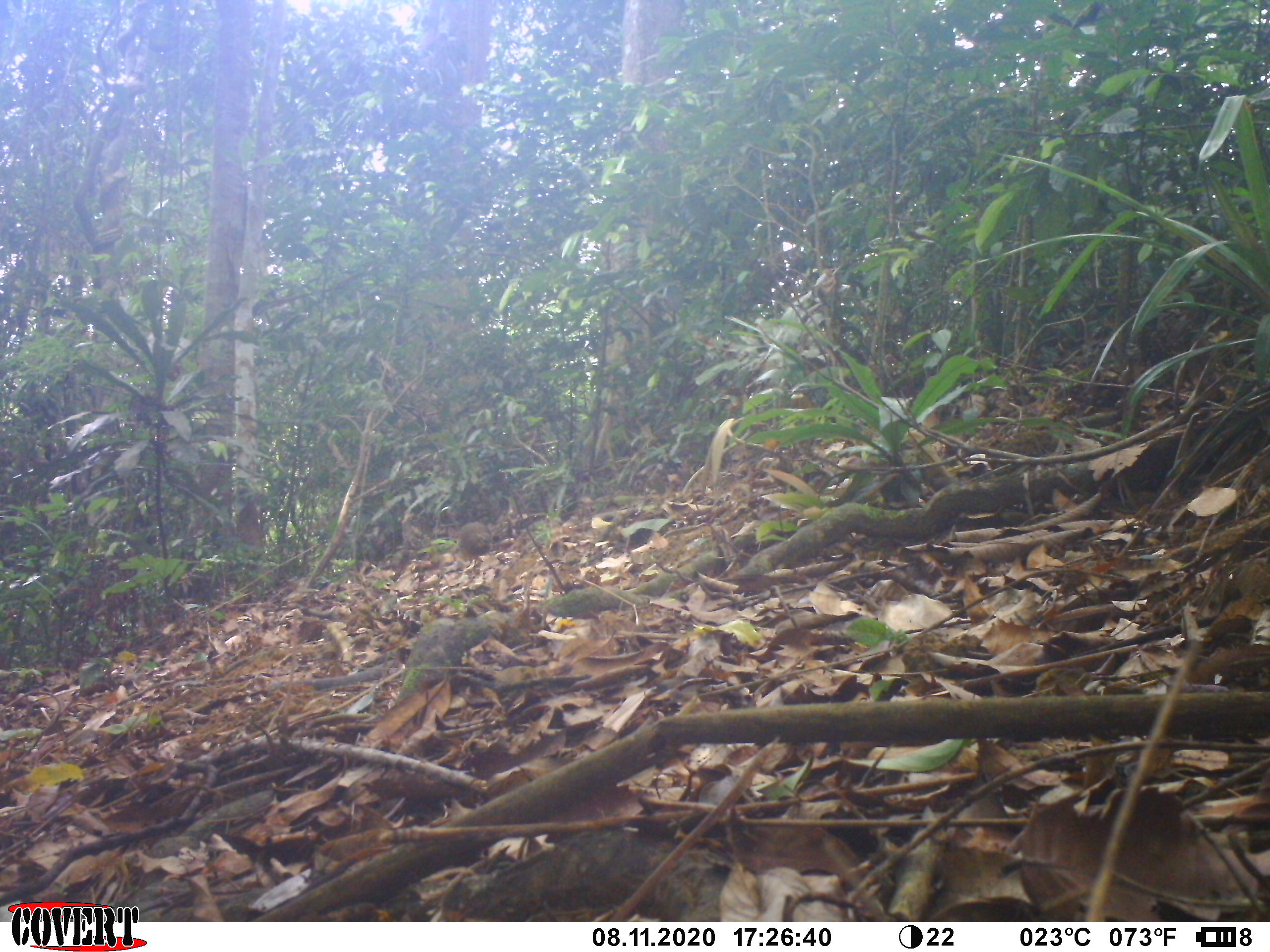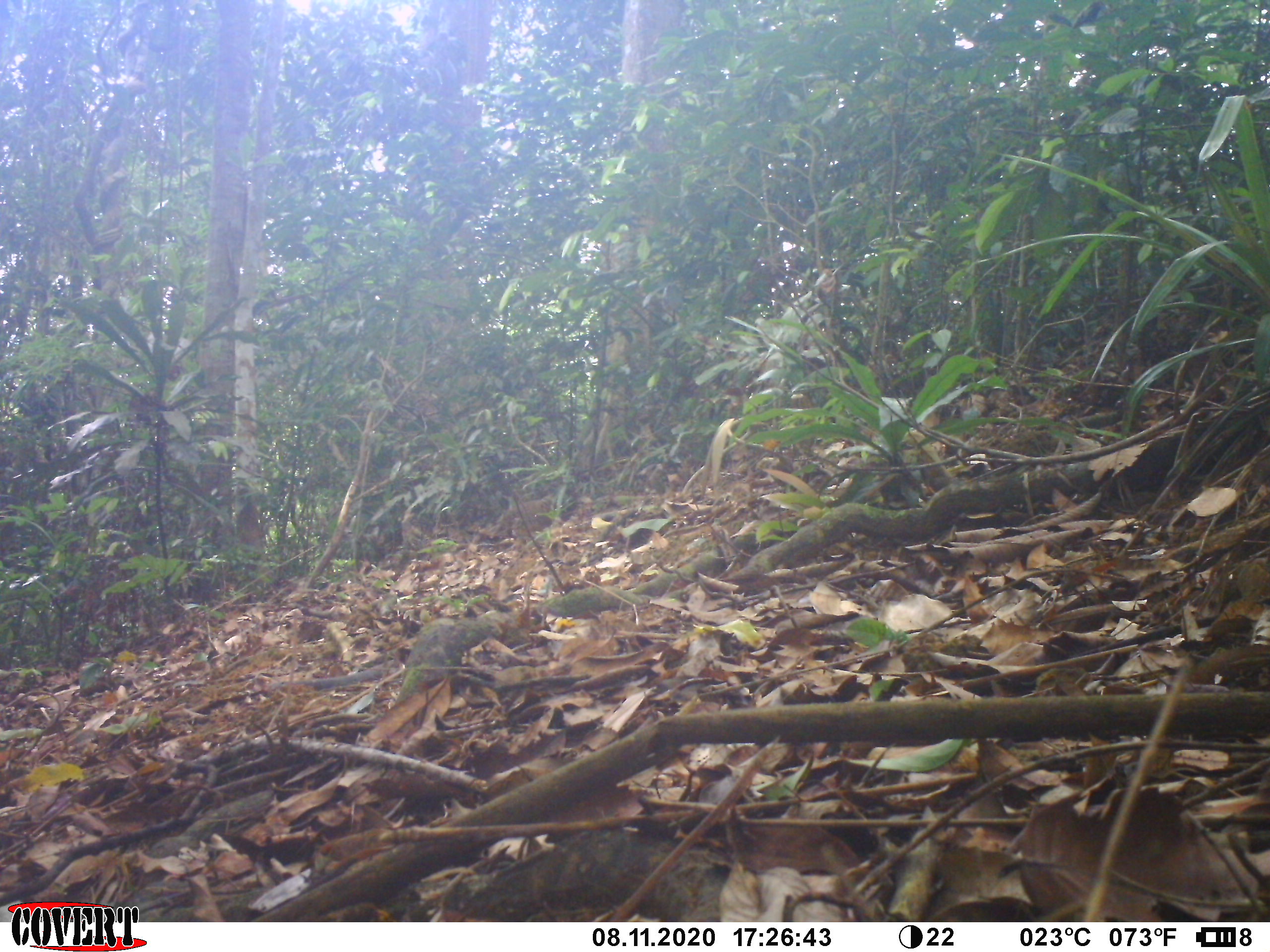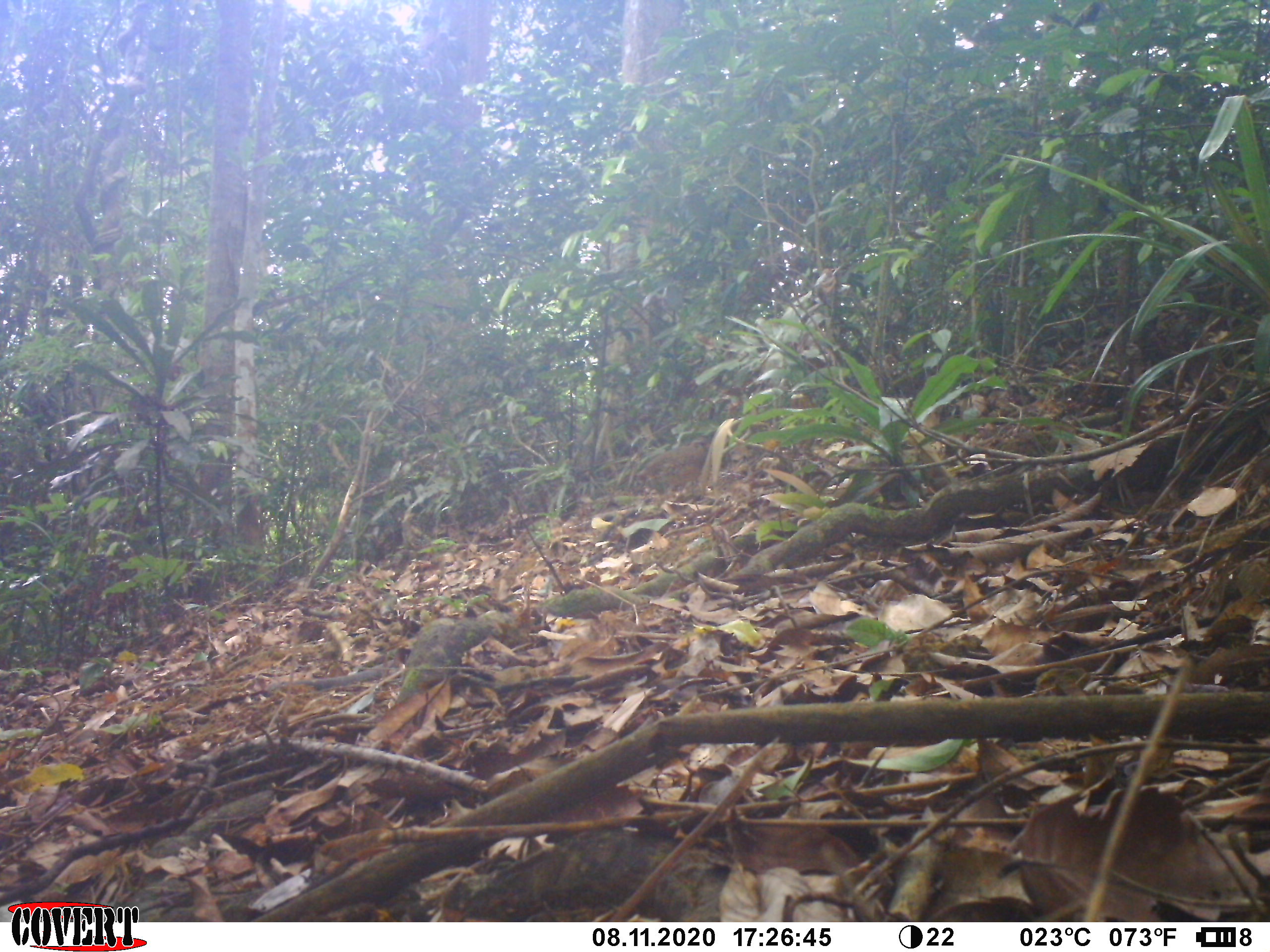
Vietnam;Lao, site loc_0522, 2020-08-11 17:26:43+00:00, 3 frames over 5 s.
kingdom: Animalia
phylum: Chordata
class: Mammalia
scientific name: Mammalia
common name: mammal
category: unidentified small mammal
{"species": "unidentified small mammal (mammal) (Mammalia)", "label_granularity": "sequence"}